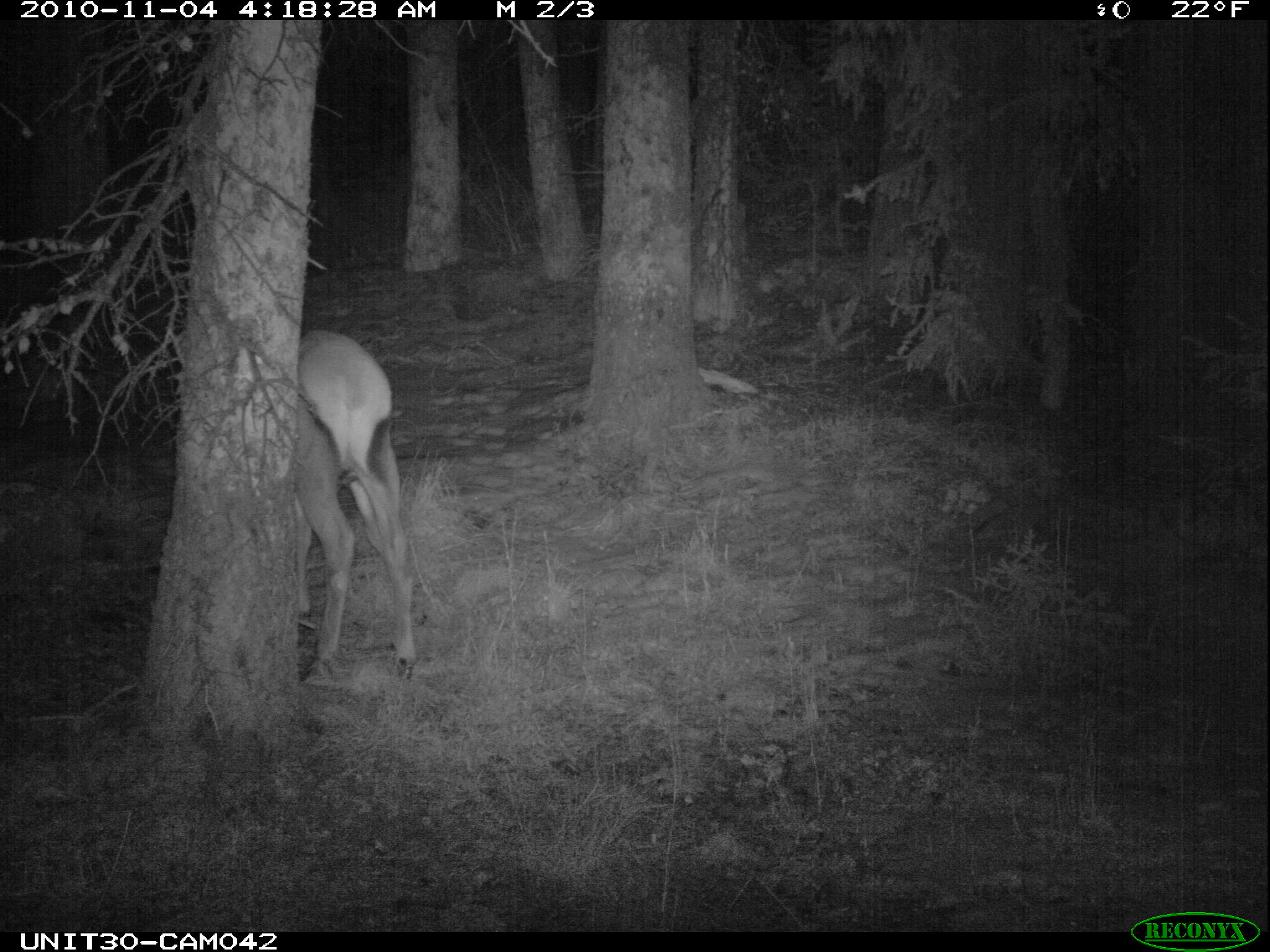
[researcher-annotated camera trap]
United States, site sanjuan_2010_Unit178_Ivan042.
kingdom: Animalia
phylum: Chordata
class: Mammalia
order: Artiodactyla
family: Cervidae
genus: Cervus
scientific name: Cervus elaphus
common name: red deer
Cervus elaphus (red deer).